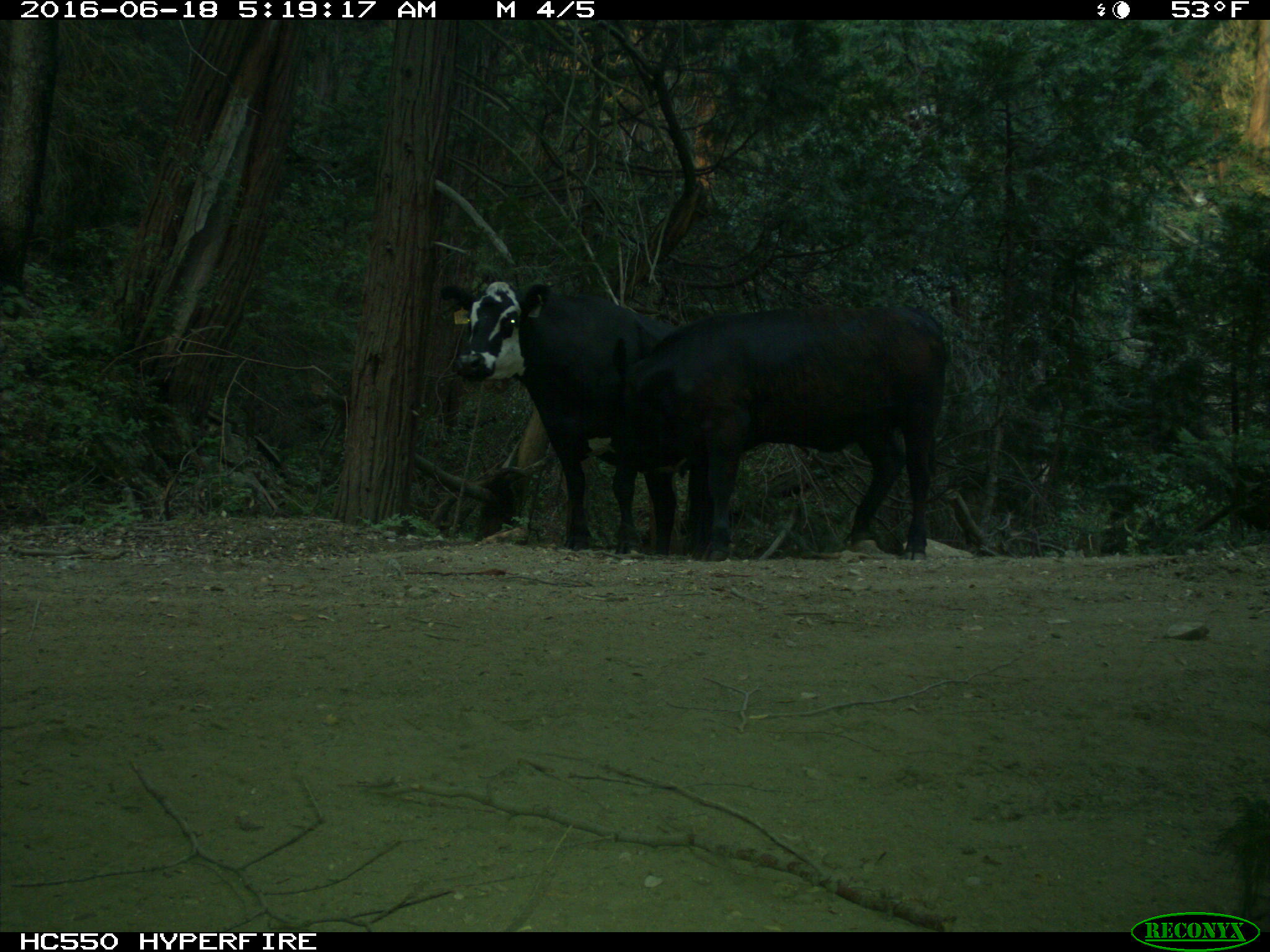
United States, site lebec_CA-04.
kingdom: Animalia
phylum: Chordata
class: Mammalia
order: Artiodactyla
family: Bovidae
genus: Bos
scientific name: Bos taurus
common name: domestic cow